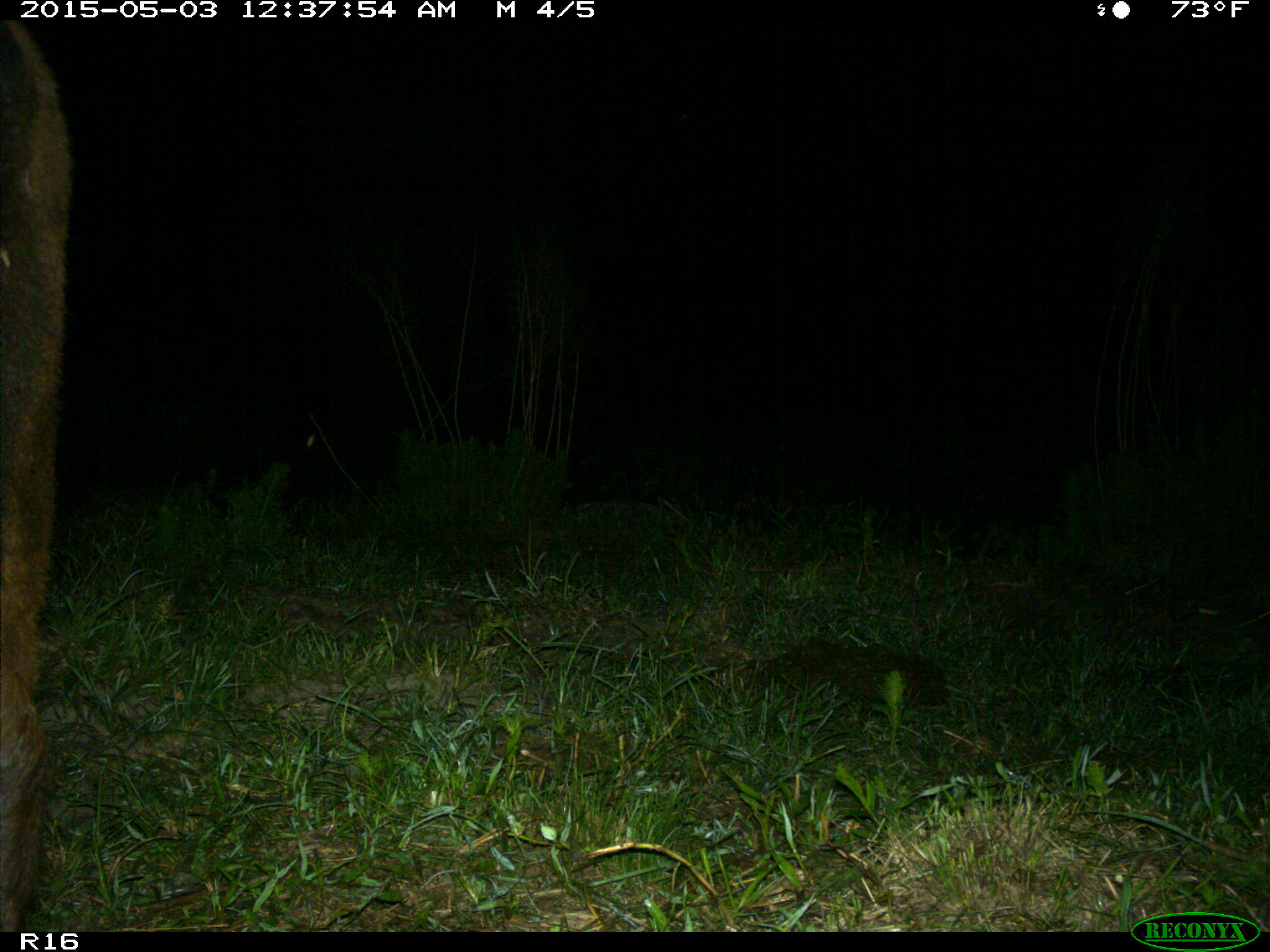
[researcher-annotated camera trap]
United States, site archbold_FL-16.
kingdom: Animalia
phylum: Chordata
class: Mammalia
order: Artiodactyla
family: Bovidae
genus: Bos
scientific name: Bos taurus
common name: domestic cow